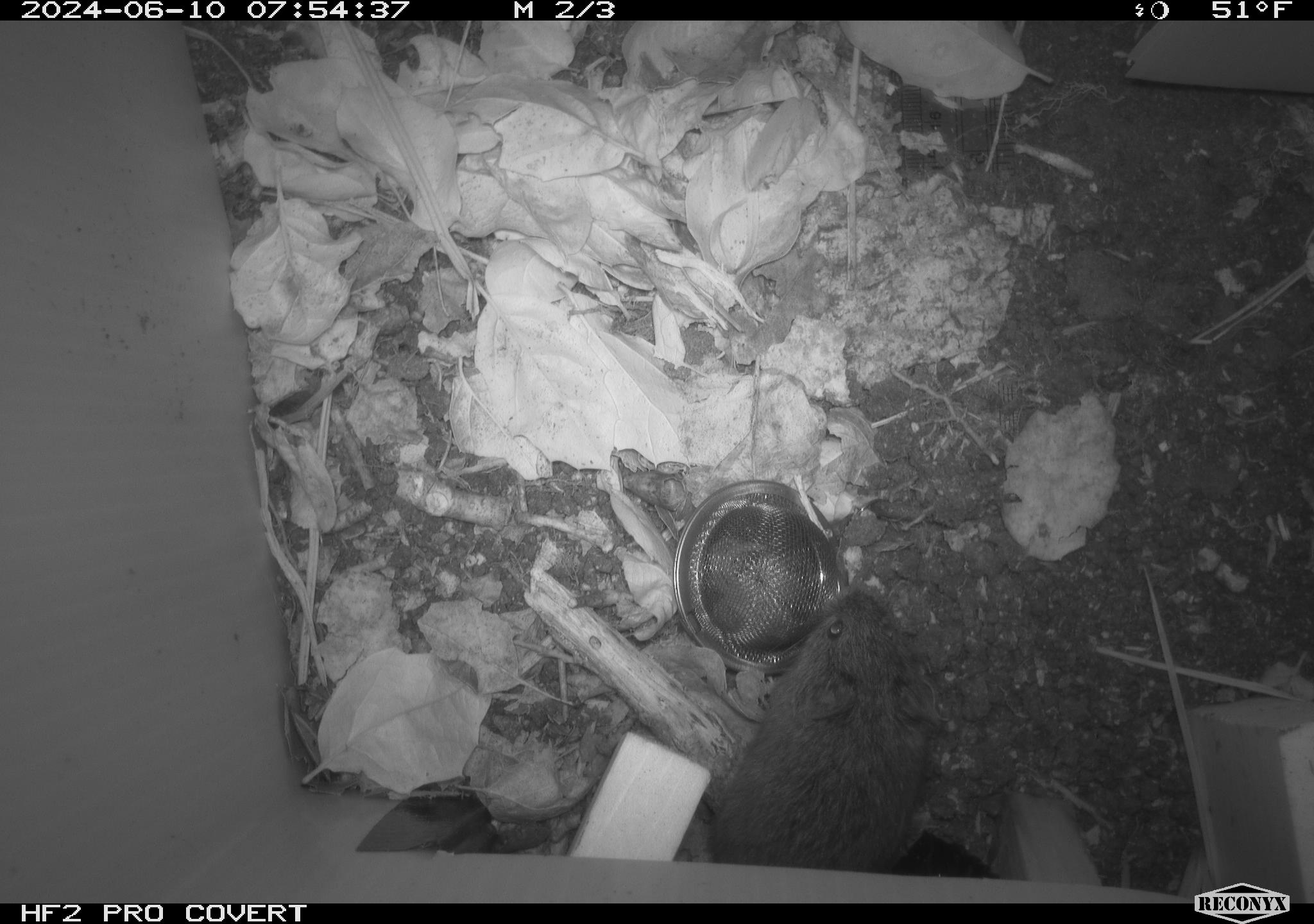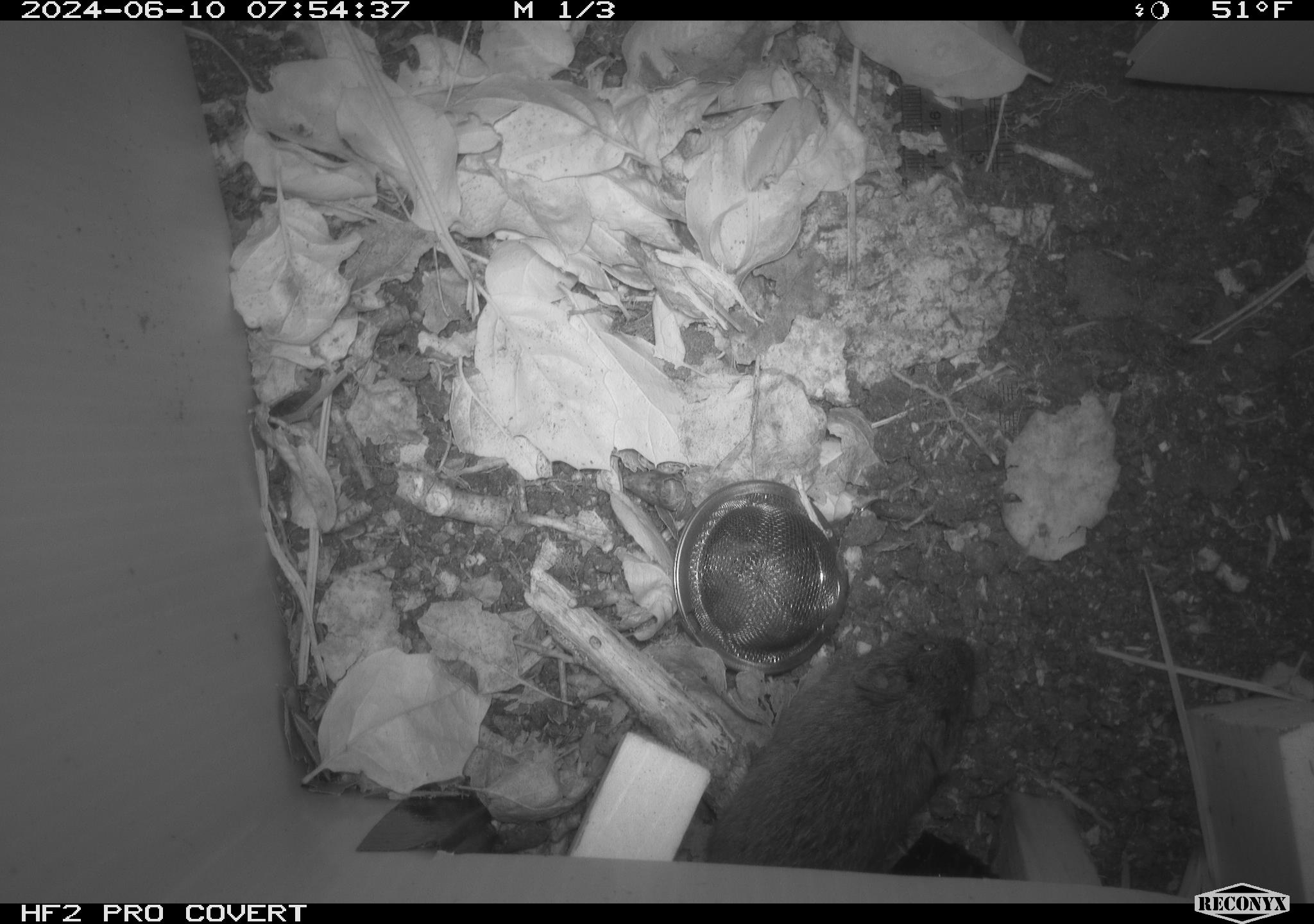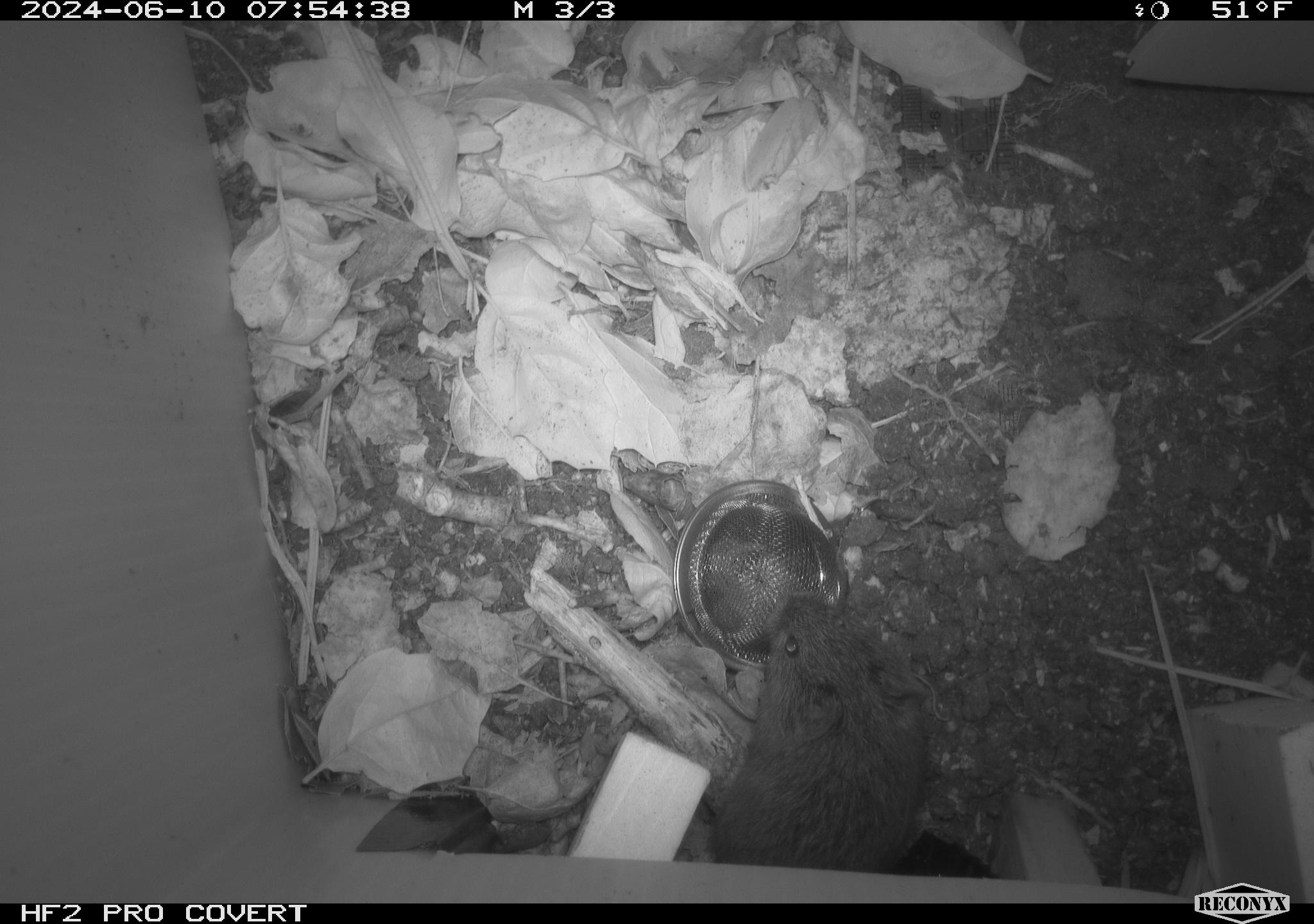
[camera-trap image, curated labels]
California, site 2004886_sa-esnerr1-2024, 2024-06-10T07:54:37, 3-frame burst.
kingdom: Animalia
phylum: Chordata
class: Mammalia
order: Rodentia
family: Cricetidae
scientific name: Cricetidae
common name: hamsters, voles, lemmings, and allies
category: cricetidae family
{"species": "cricetidae family (hamsters, voles, lemmings, and allies) (Cricetidae)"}